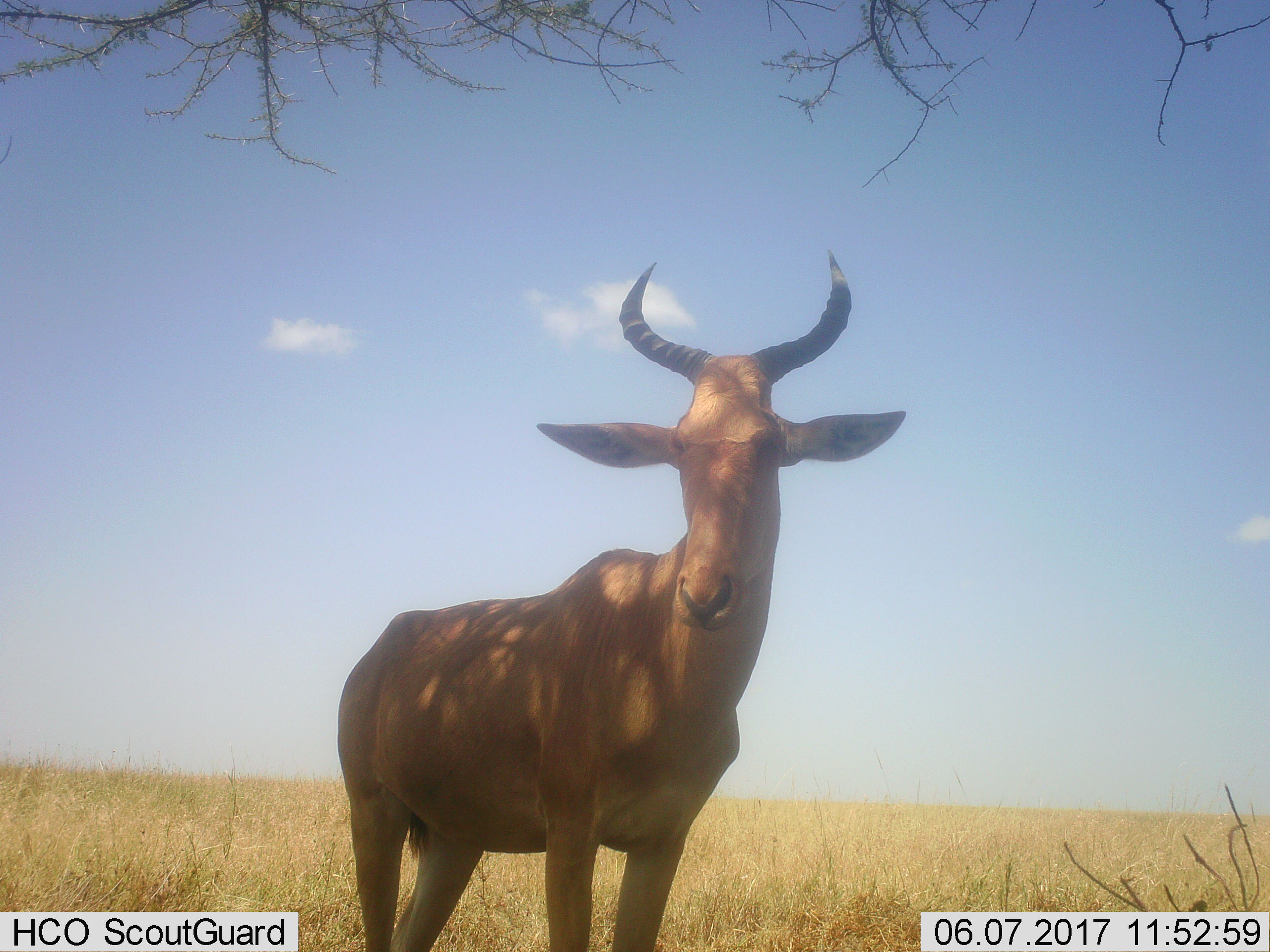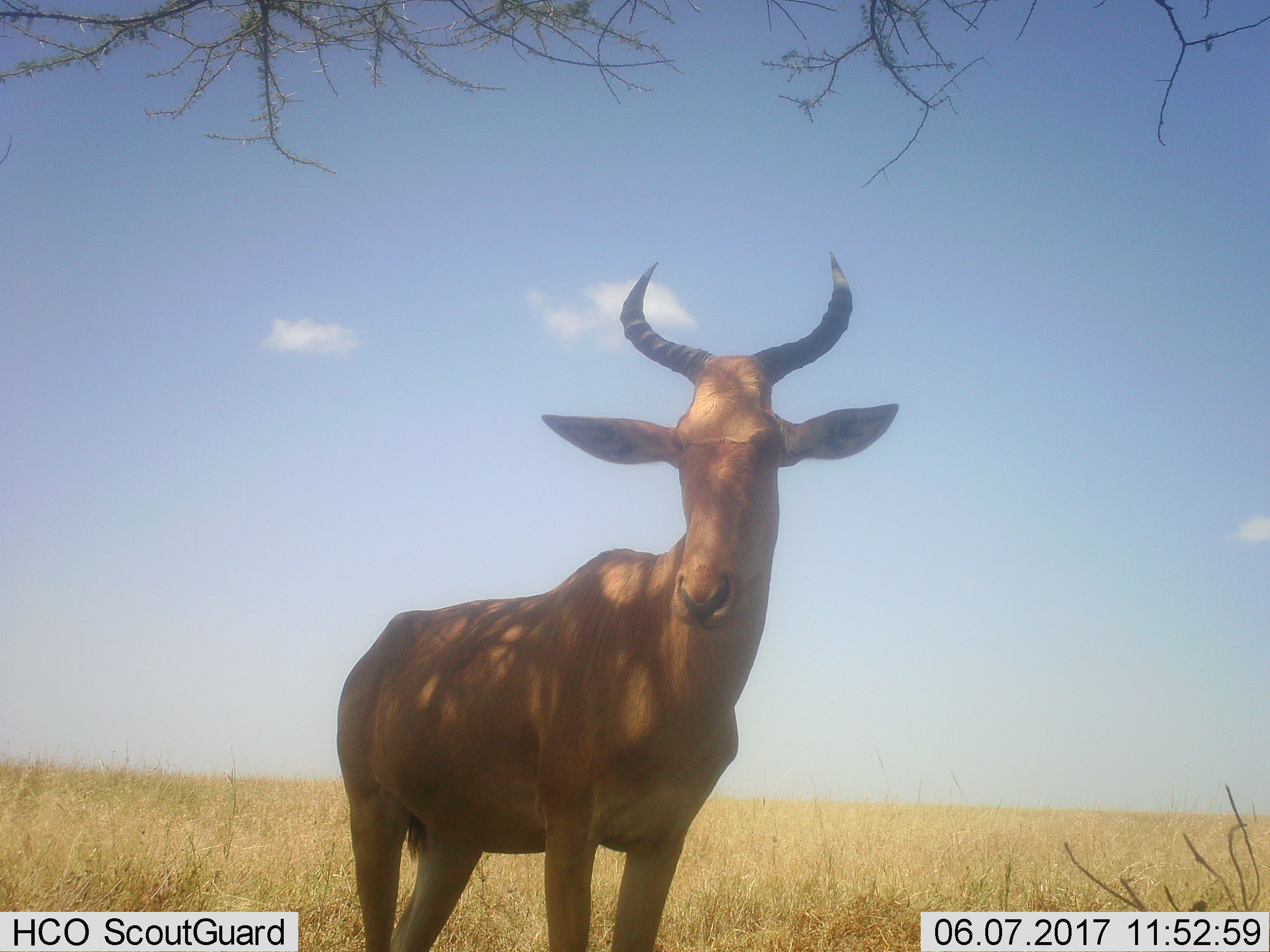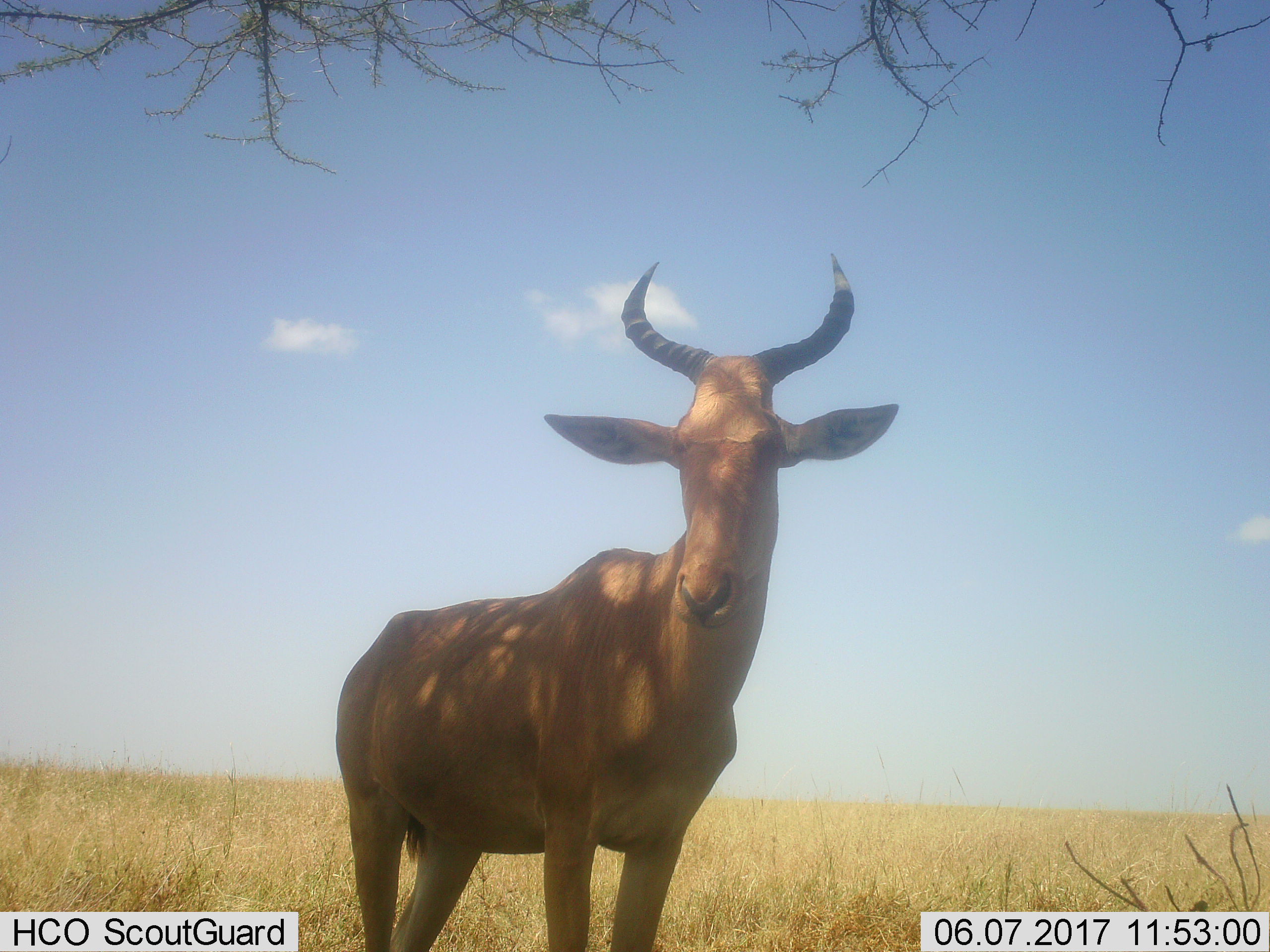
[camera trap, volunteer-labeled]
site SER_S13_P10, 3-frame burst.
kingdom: Animalia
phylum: Chordata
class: Mammalia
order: Artiodactyla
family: Bovidae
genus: Alcelaphus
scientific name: Alcelaphus buselaphus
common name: hartebeest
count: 1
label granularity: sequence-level